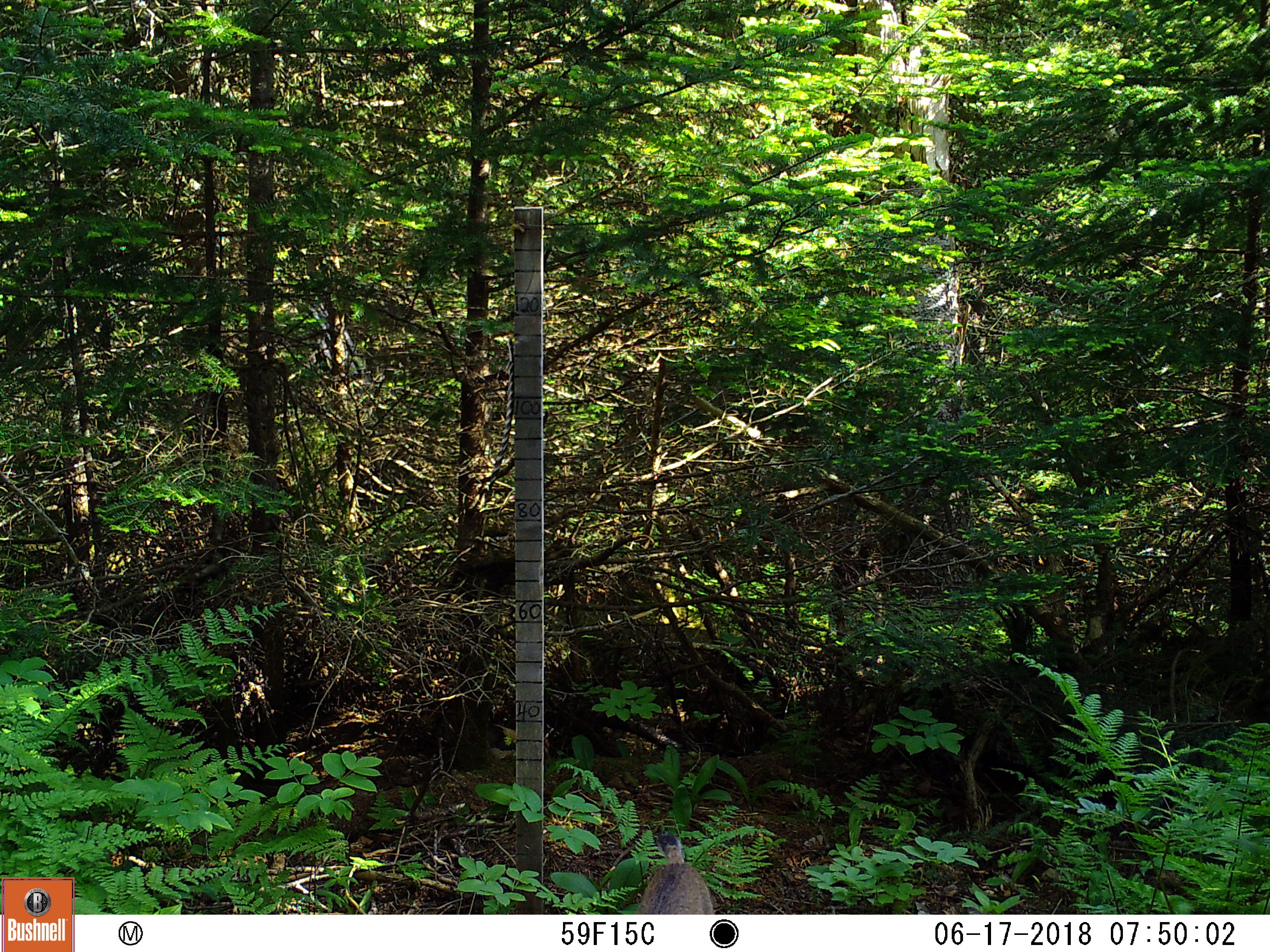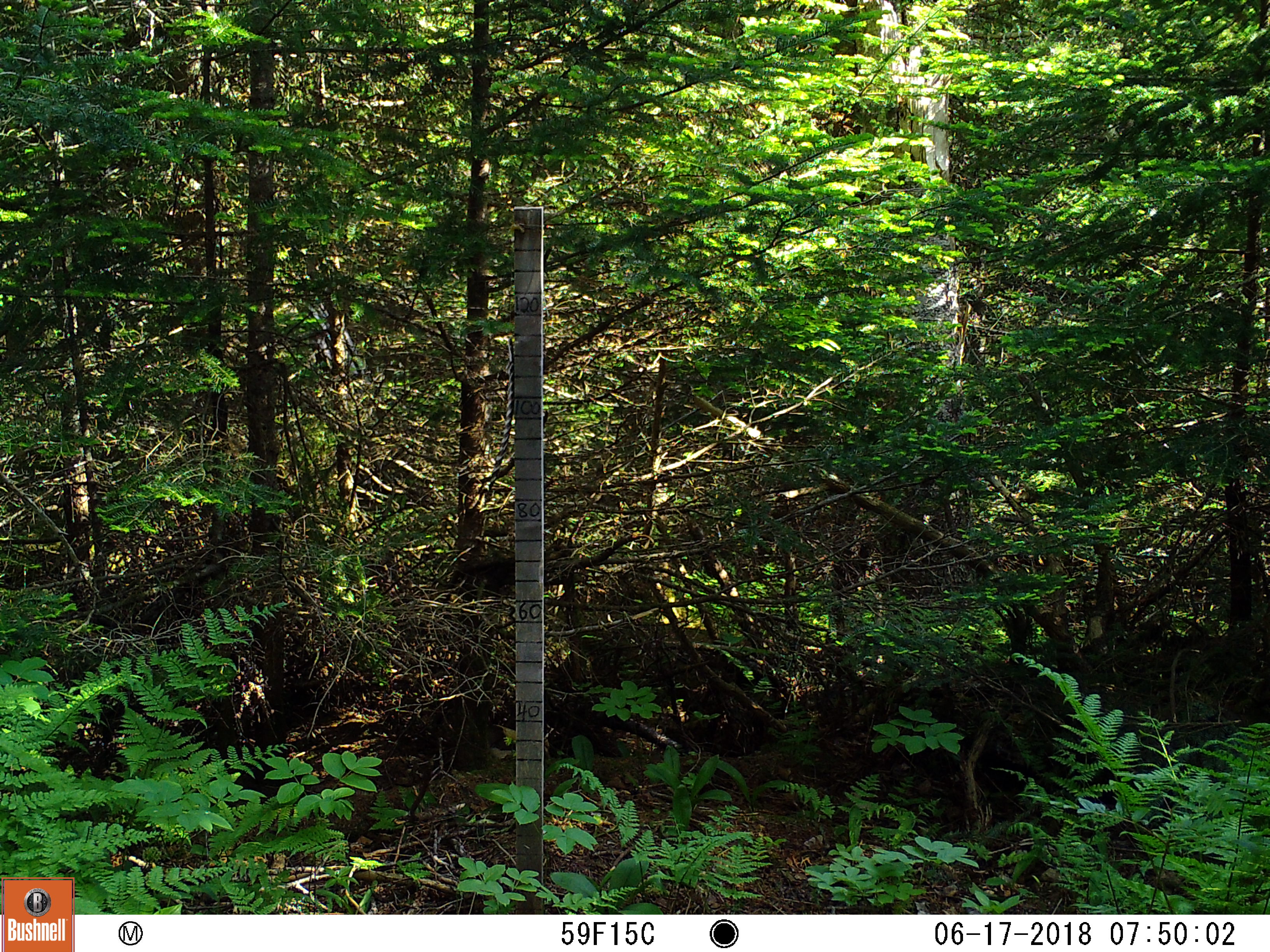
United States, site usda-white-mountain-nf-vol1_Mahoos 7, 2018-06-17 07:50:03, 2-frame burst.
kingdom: Animalia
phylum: Chordata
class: Mammalia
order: Carnivora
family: Felidae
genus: Lynx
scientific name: Lynx rufus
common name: bobcat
Bobcat (Lynx rufus).